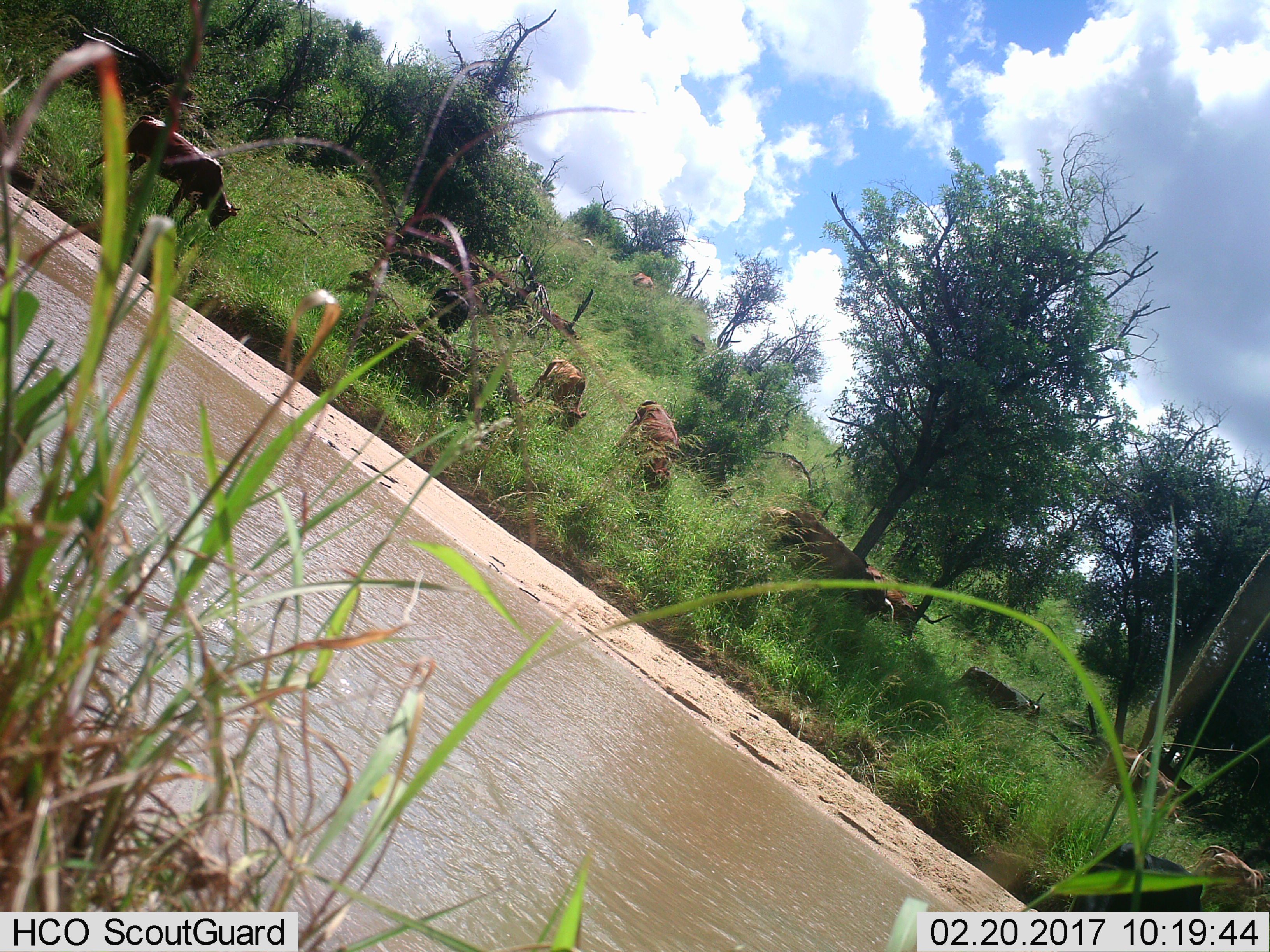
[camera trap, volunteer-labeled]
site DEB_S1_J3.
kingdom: Animalia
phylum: Chordata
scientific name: Vertebrata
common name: domestic animal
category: domesticanimal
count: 11-50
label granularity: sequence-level